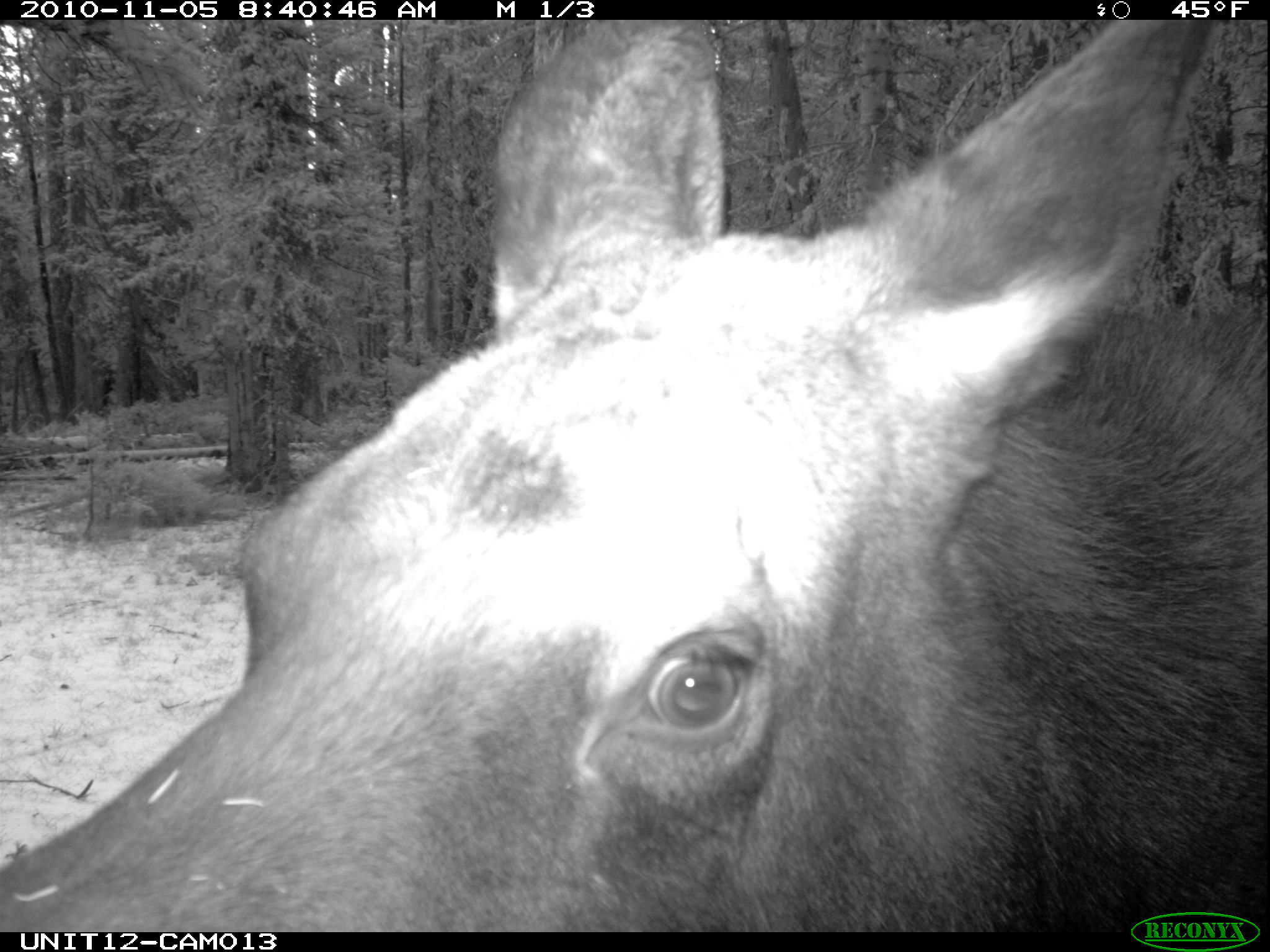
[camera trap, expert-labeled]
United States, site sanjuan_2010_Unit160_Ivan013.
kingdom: Animalia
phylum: Chordata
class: Mammalia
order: Artiodactyla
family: Cervidae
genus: Alces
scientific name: Alces alces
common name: moose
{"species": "Alces alces (moose)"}